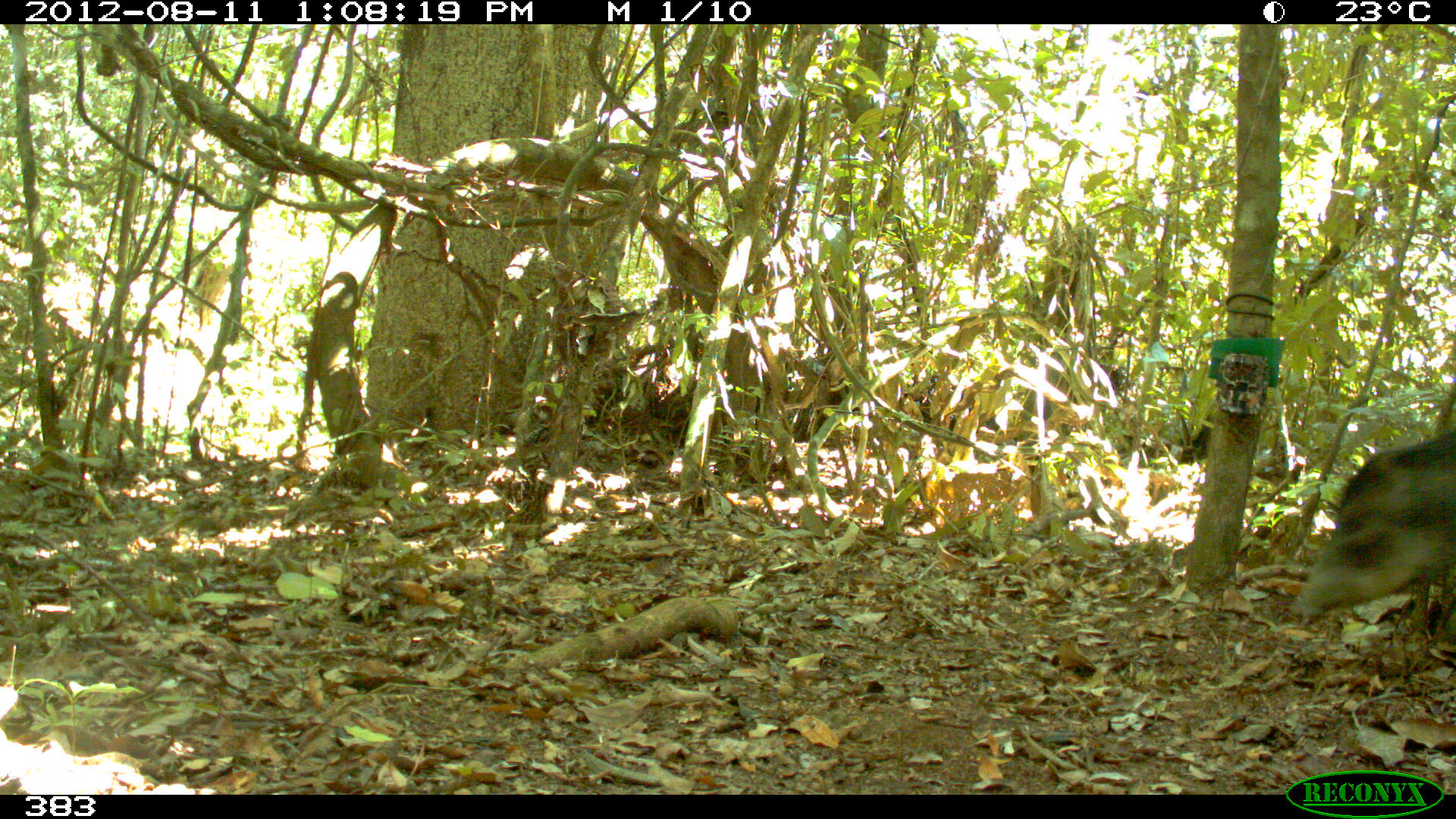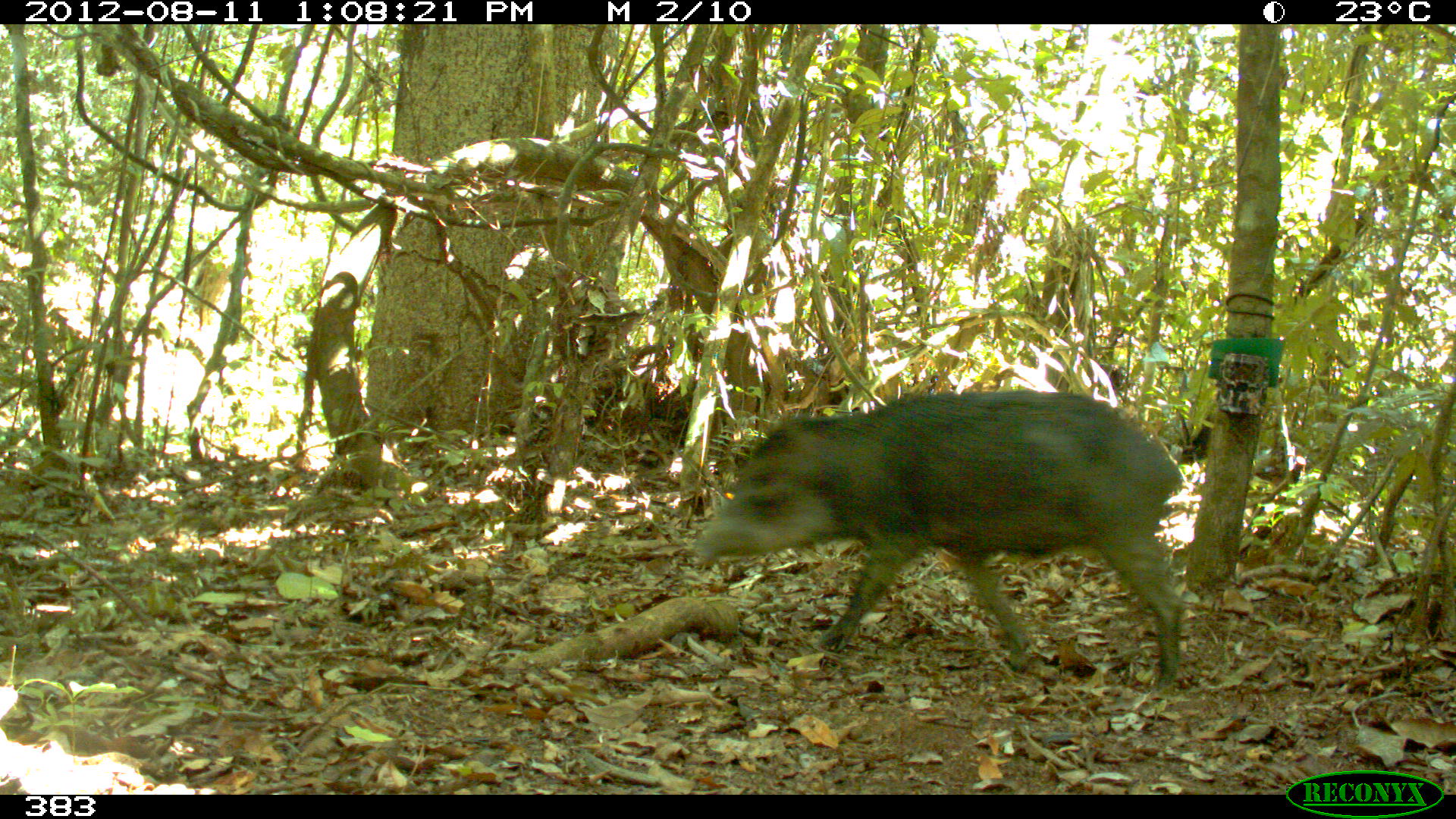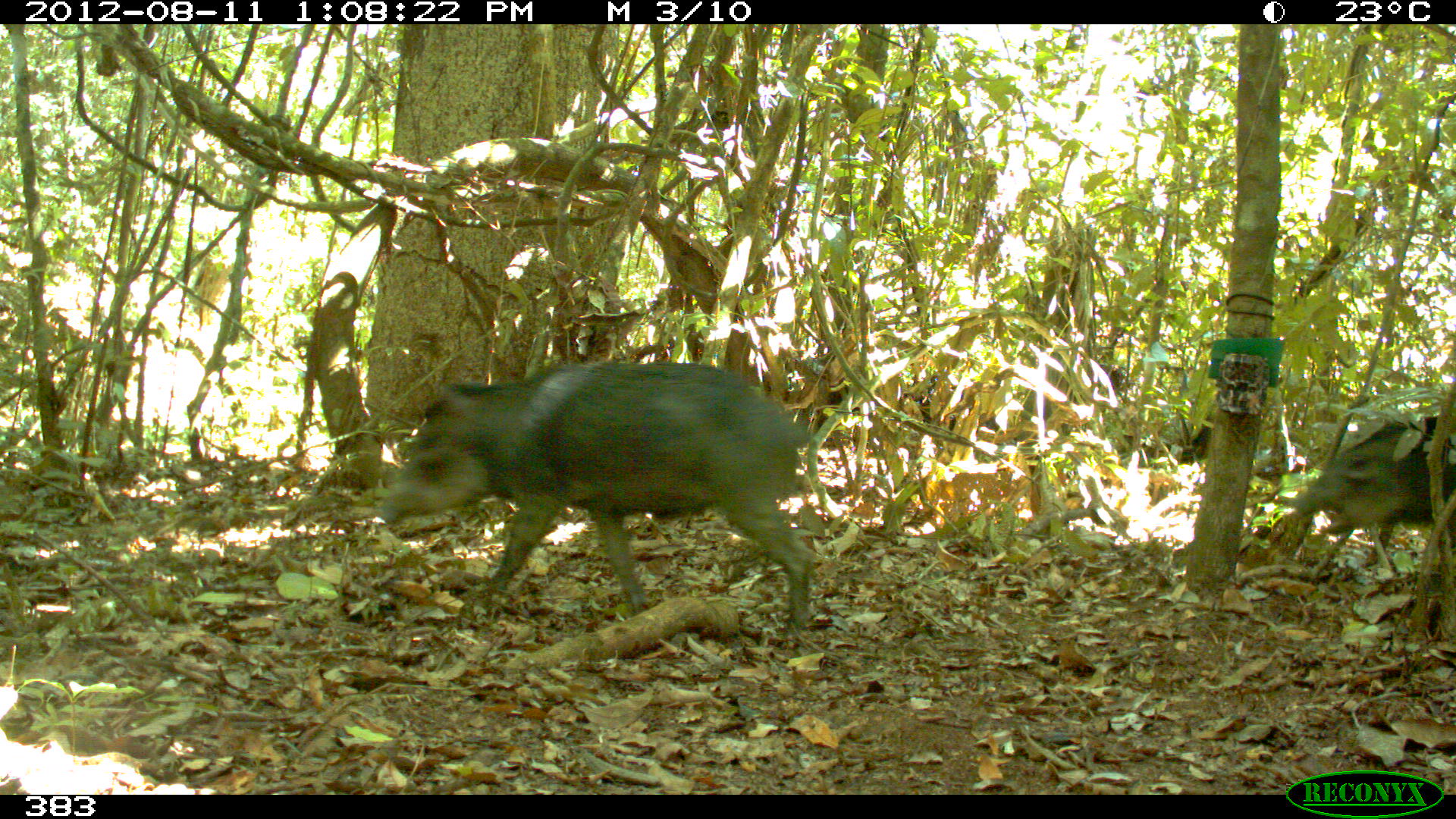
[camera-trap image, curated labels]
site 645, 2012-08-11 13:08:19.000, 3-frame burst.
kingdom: Animalia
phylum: Chordata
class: Mammalia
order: Artiodactyla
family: Tayassuidae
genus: Tayassu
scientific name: Tayassu pecari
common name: white-lipped peccary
Tayassu pecari (white-lipped peccary).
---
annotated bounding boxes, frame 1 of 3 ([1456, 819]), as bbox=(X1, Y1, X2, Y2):
tayassu pecari: bbox=(1286, 426, 1454, 621)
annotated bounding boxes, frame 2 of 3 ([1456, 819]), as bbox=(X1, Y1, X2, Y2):
tayassu pecari: bbox=(691, 387, 1190, 698)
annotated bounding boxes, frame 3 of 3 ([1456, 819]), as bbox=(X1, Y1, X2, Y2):
tayassu pecari: bbox=(370, 354, 827, 645); bbox=(1292, 410, 1454, 631)